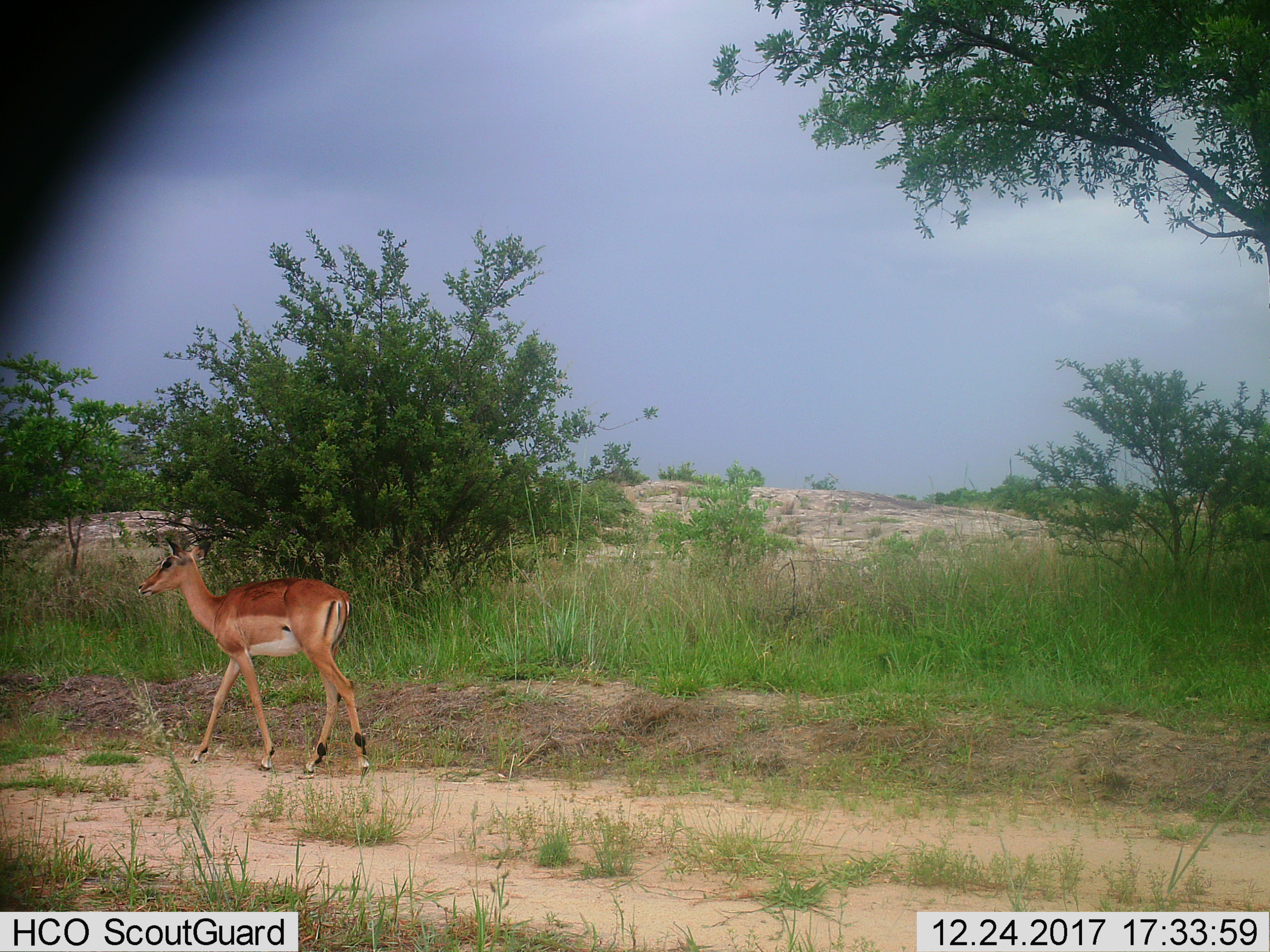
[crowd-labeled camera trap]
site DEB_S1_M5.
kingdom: Animalia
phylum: Chordata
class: Mammalia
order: Artiodactyla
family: Bovidae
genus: Aepyceros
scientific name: Aepyceros melampus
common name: impala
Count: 1.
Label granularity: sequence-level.